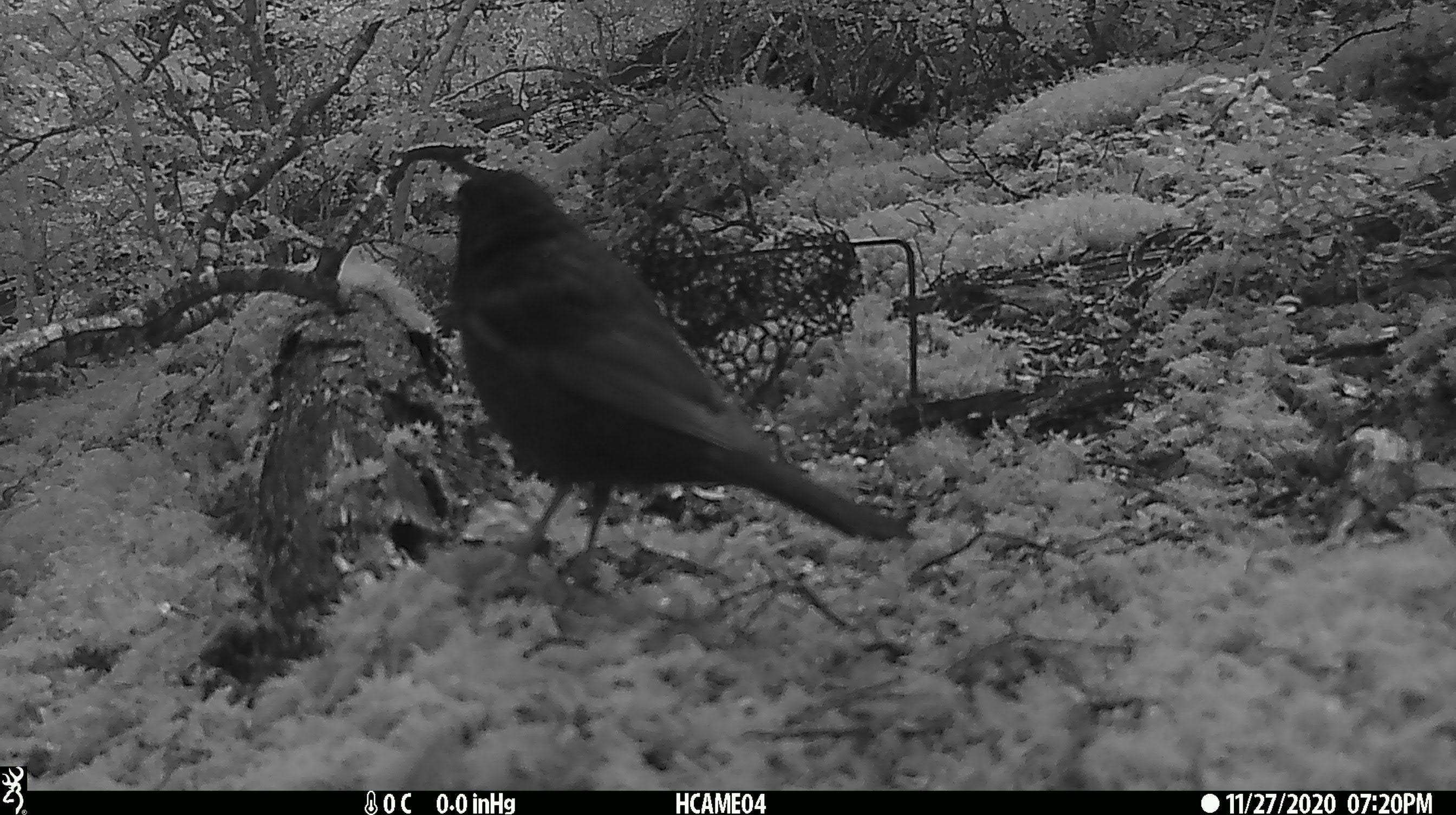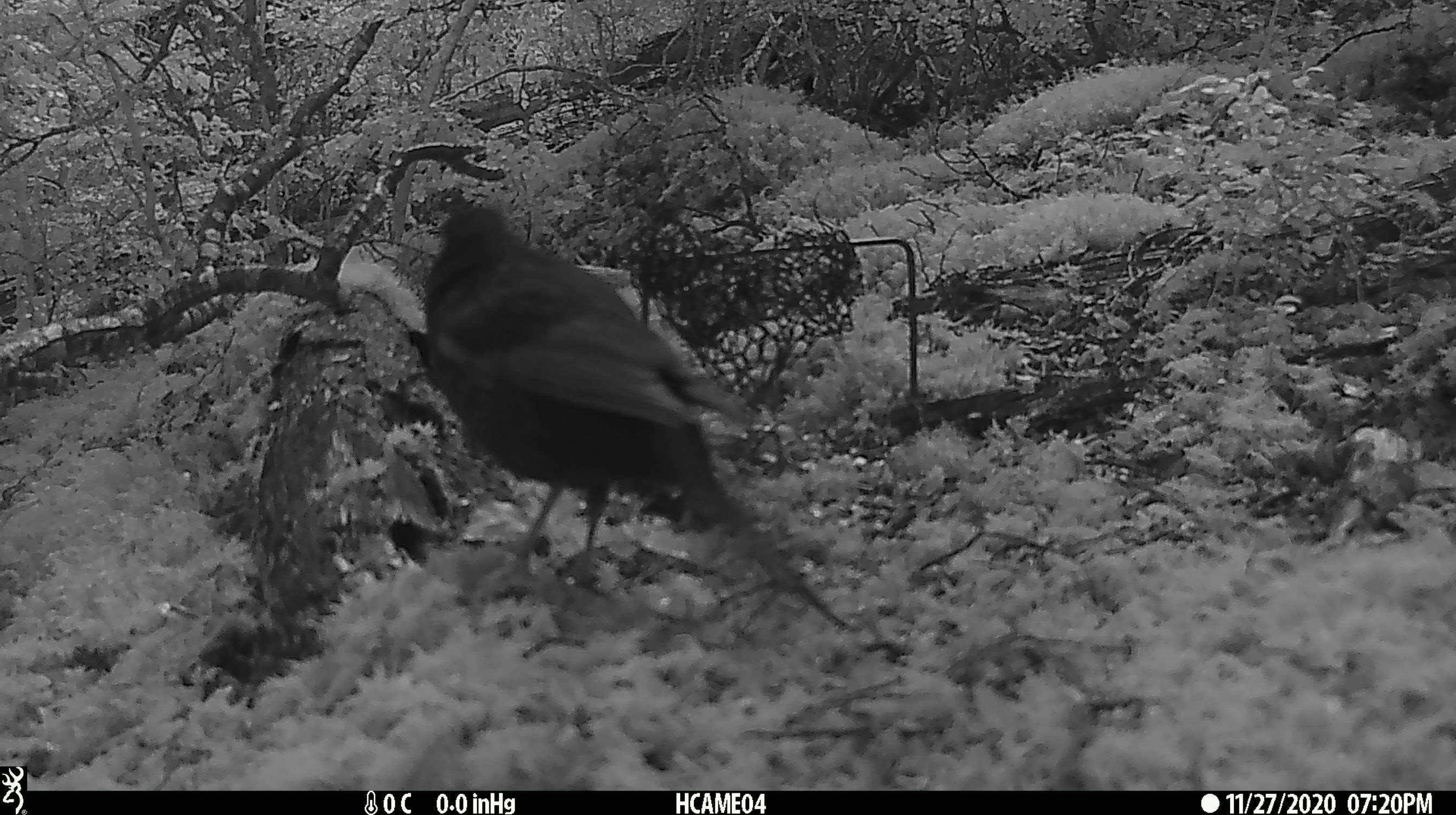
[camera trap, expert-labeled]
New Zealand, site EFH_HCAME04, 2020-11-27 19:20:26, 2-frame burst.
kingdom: Animalia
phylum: Chordata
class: Aves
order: Passeriformes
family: Turdidae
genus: Turdus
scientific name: Turdus merula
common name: eurasian blackbird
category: blackbird